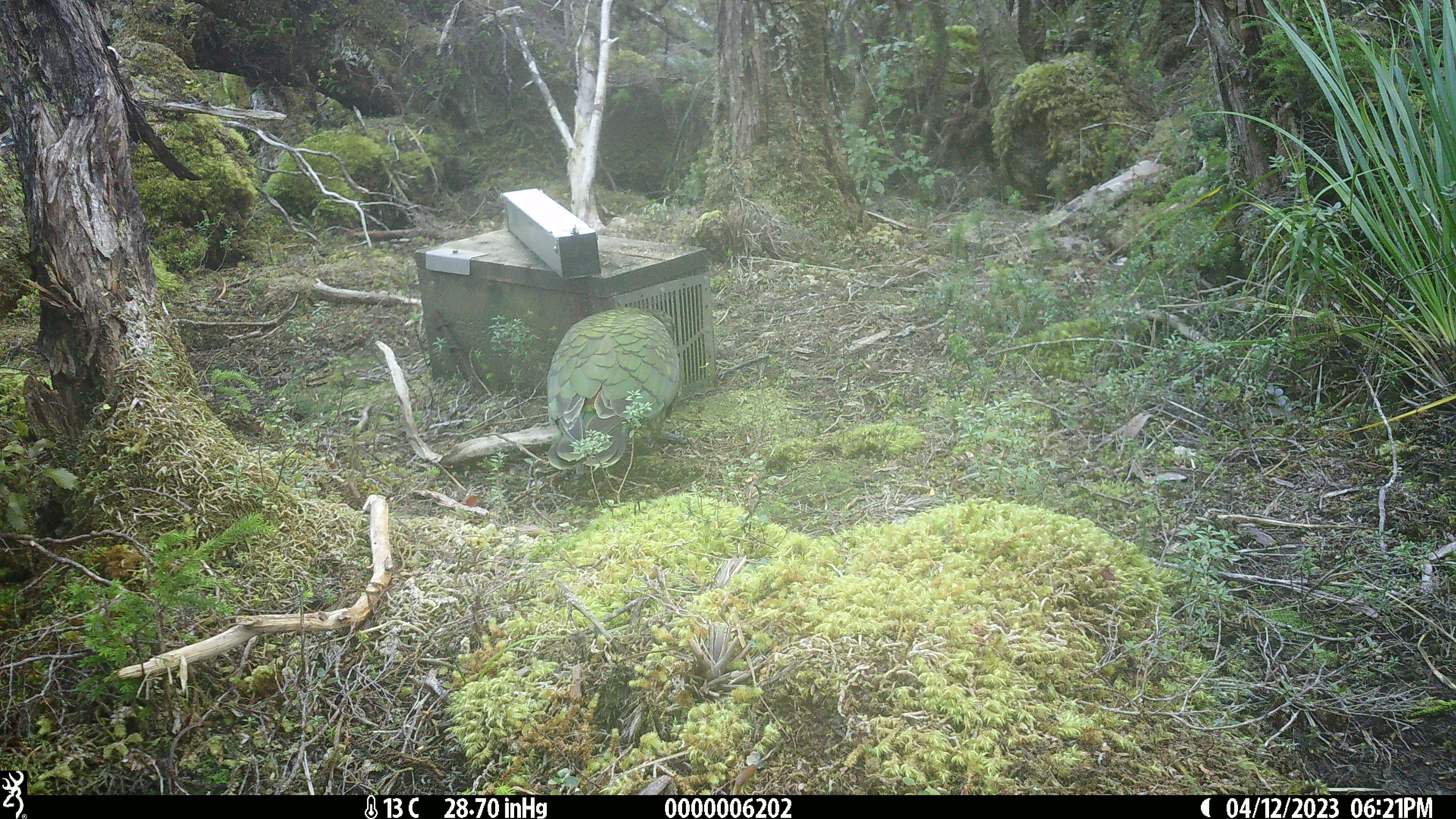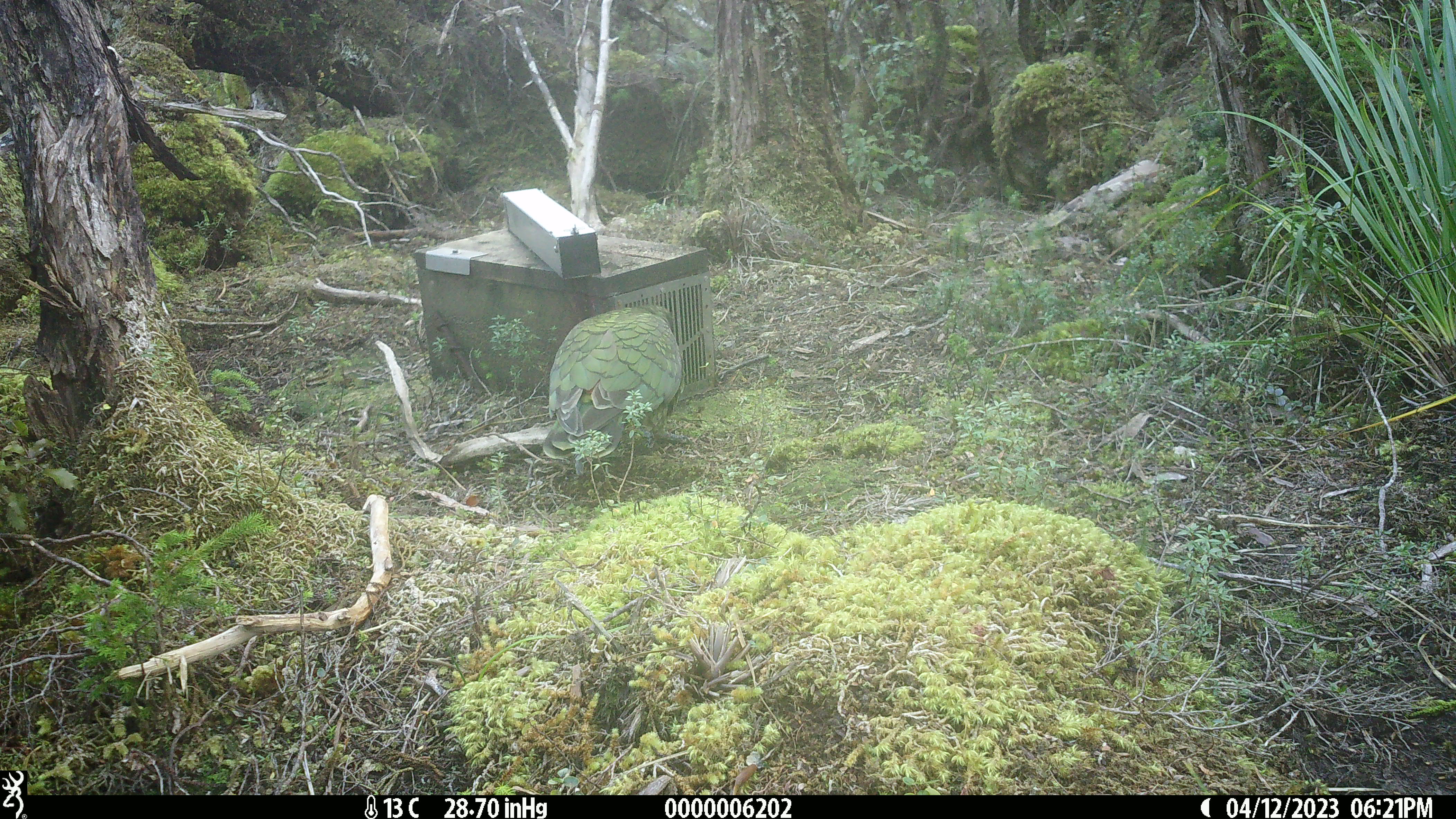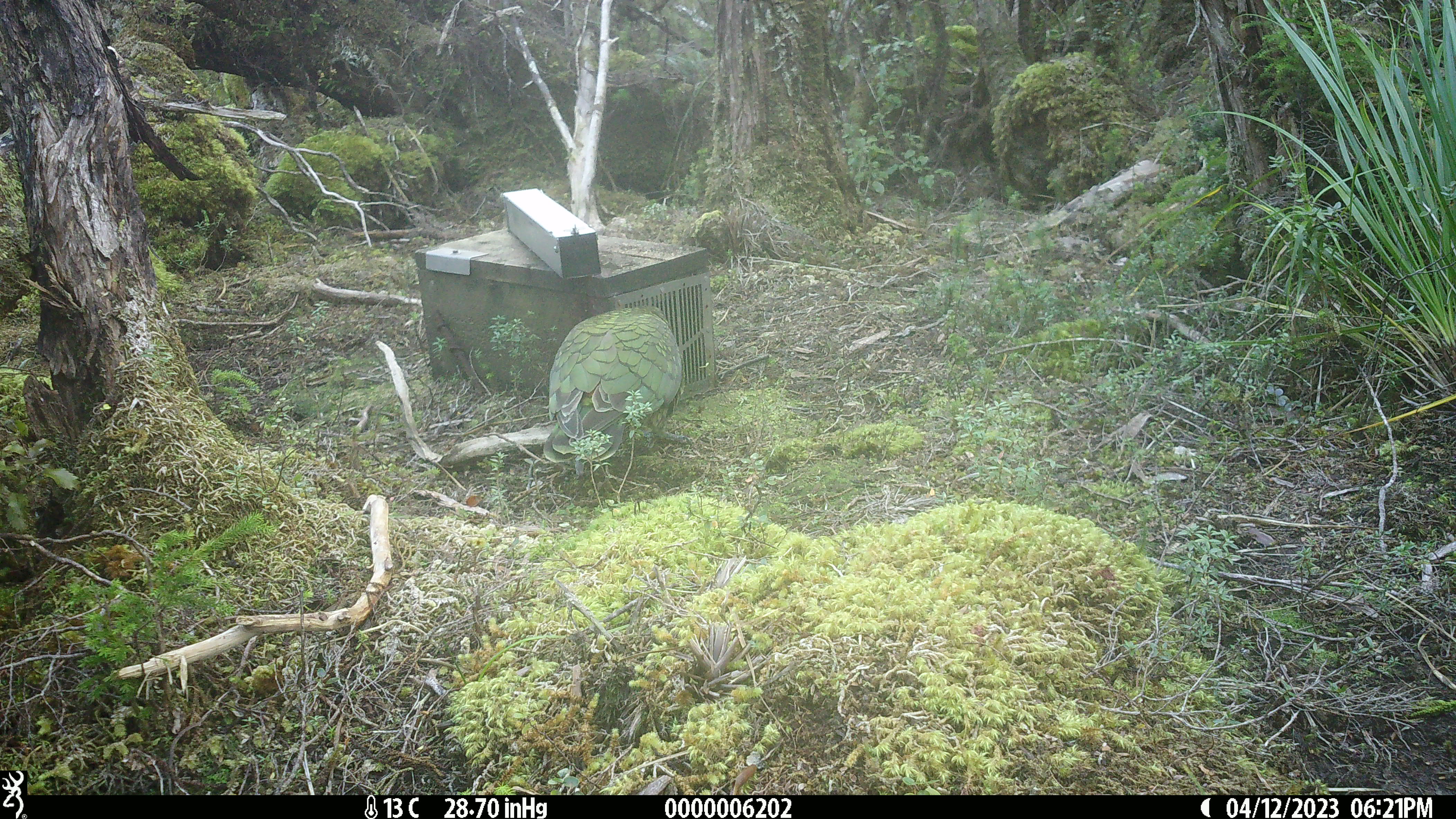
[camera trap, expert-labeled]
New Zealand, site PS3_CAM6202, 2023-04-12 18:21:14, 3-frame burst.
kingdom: Animalia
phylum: Chordata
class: Aves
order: Psittaciformes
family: Strigopidae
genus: Nestor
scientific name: Nestor notabilis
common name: kea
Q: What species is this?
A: Kea (Nestor notabilis).